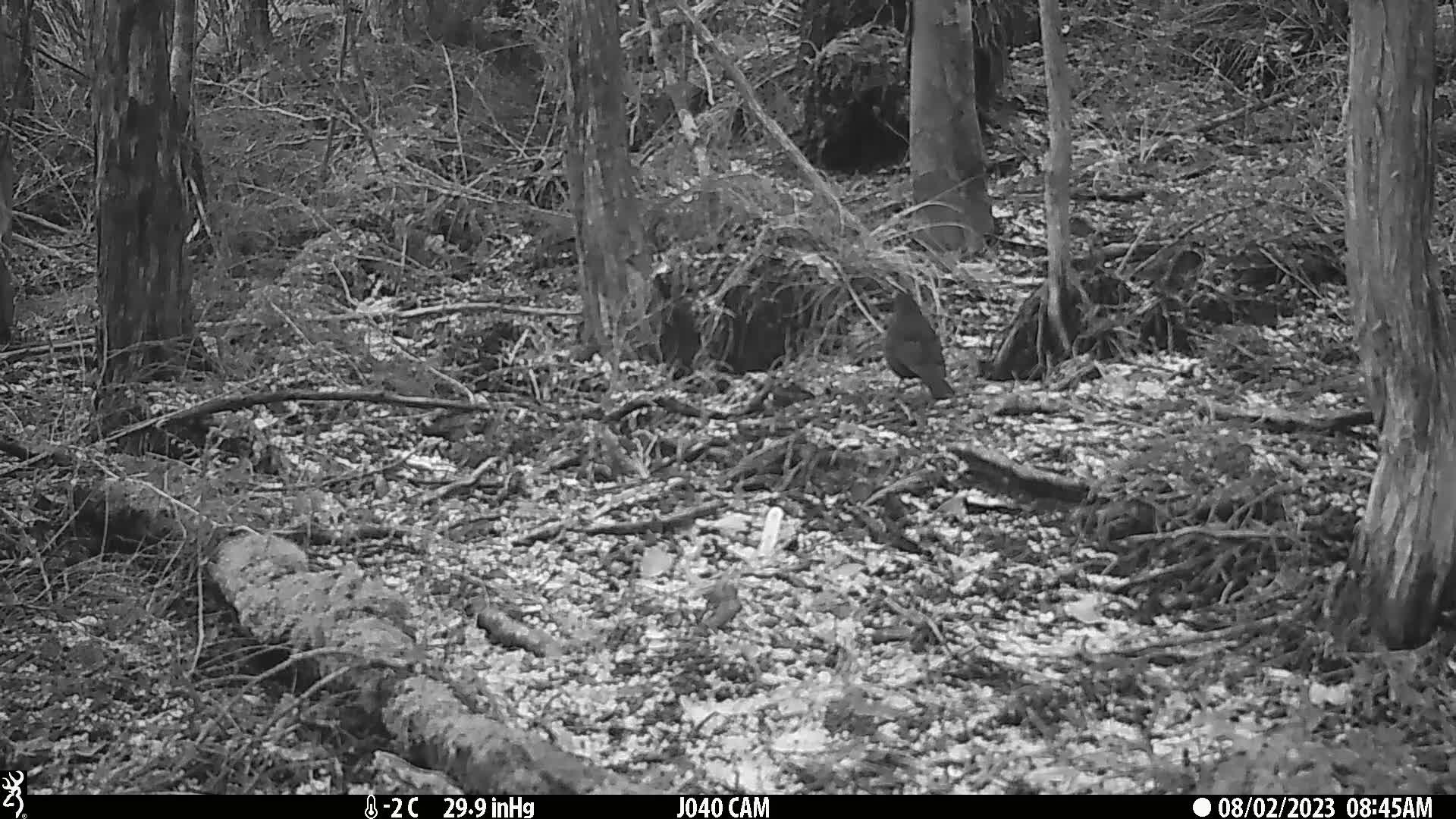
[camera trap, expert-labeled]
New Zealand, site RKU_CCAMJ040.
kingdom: Animalia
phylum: Chordata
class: Aves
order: Passeriformes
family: Turdidae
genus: Turdus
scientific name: Turdus merula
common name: eurasian blackbird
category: blackbird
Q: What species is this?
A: Blackbird (eurasian blackbird) (Turdus merula).